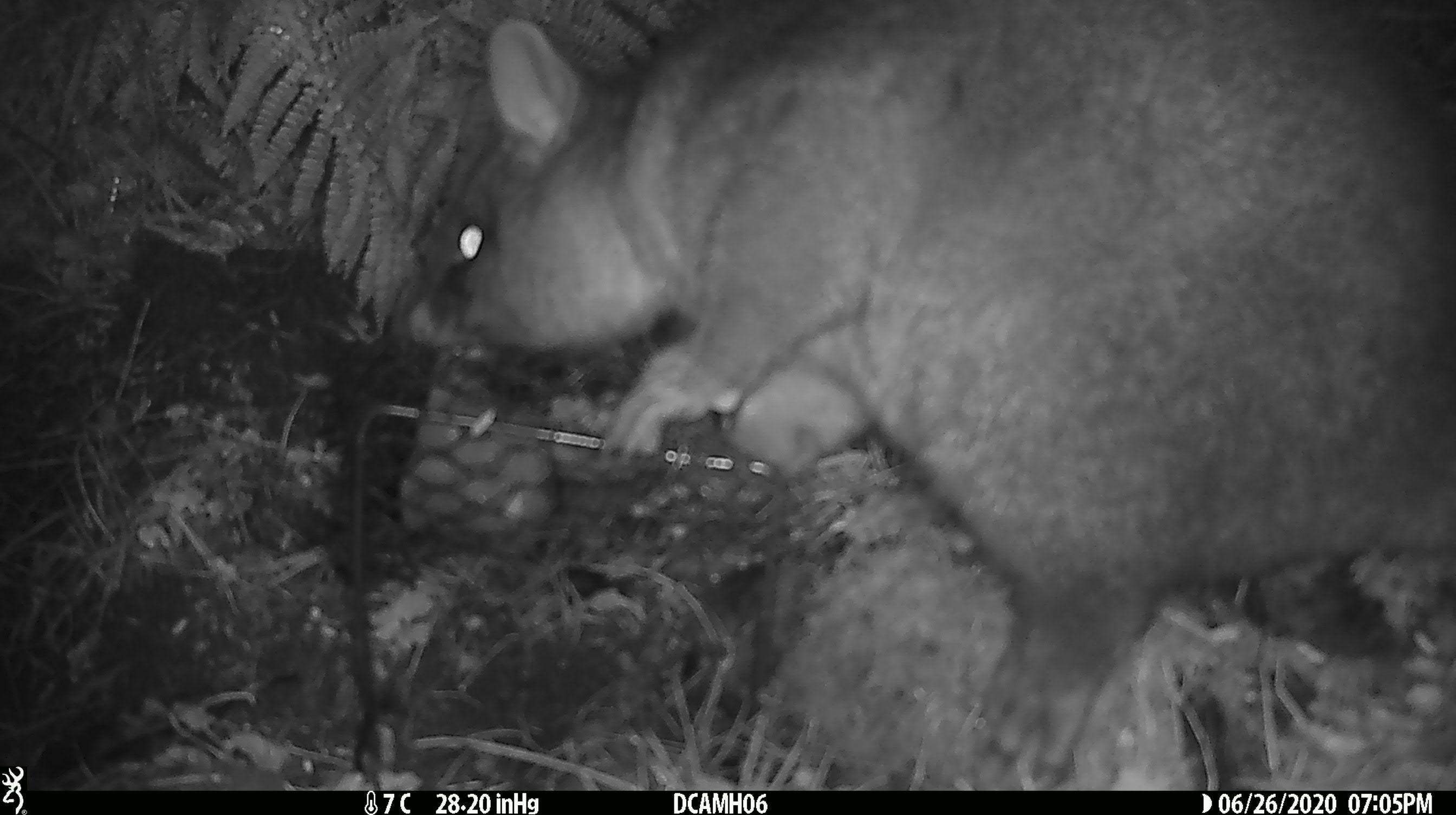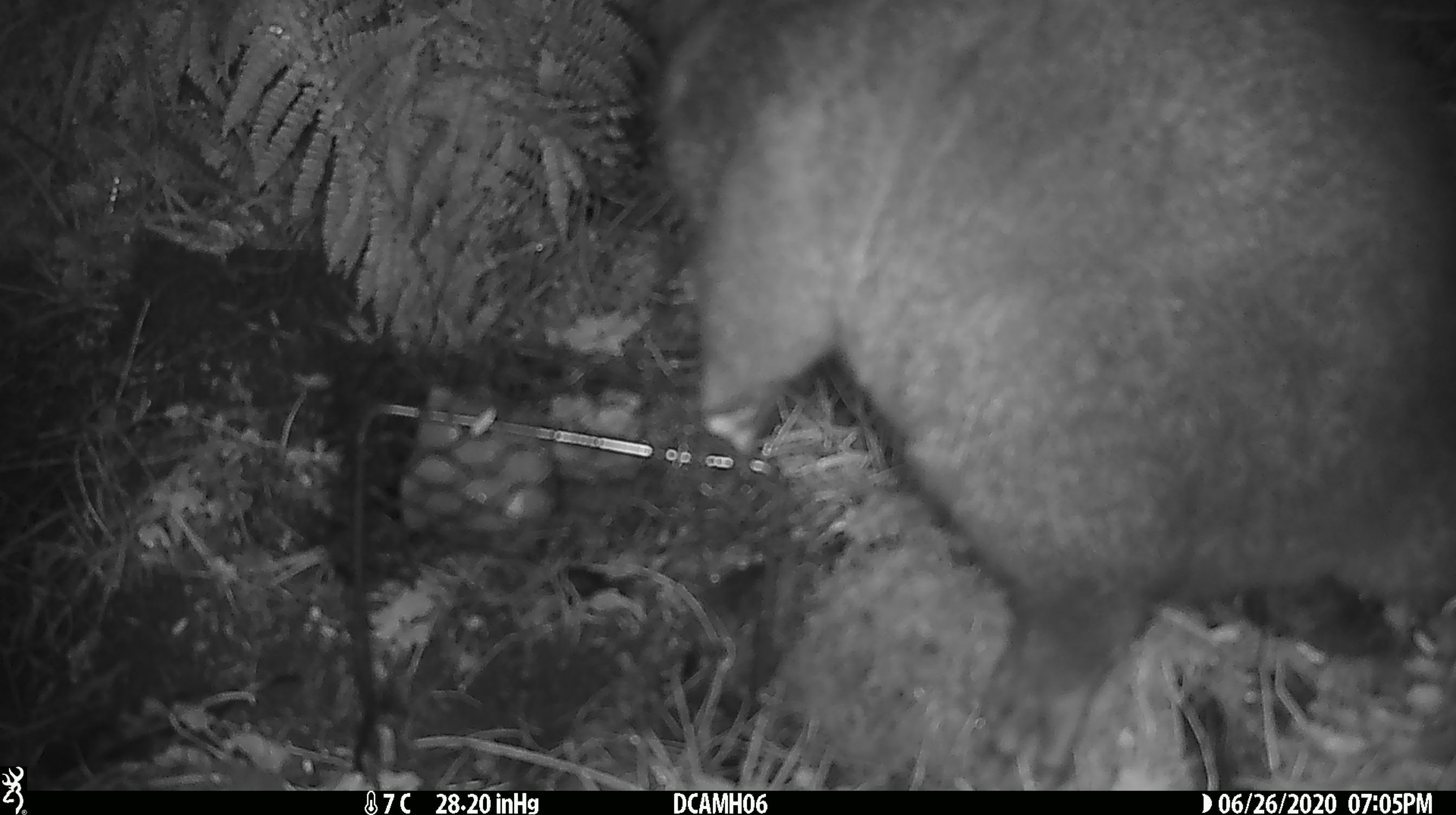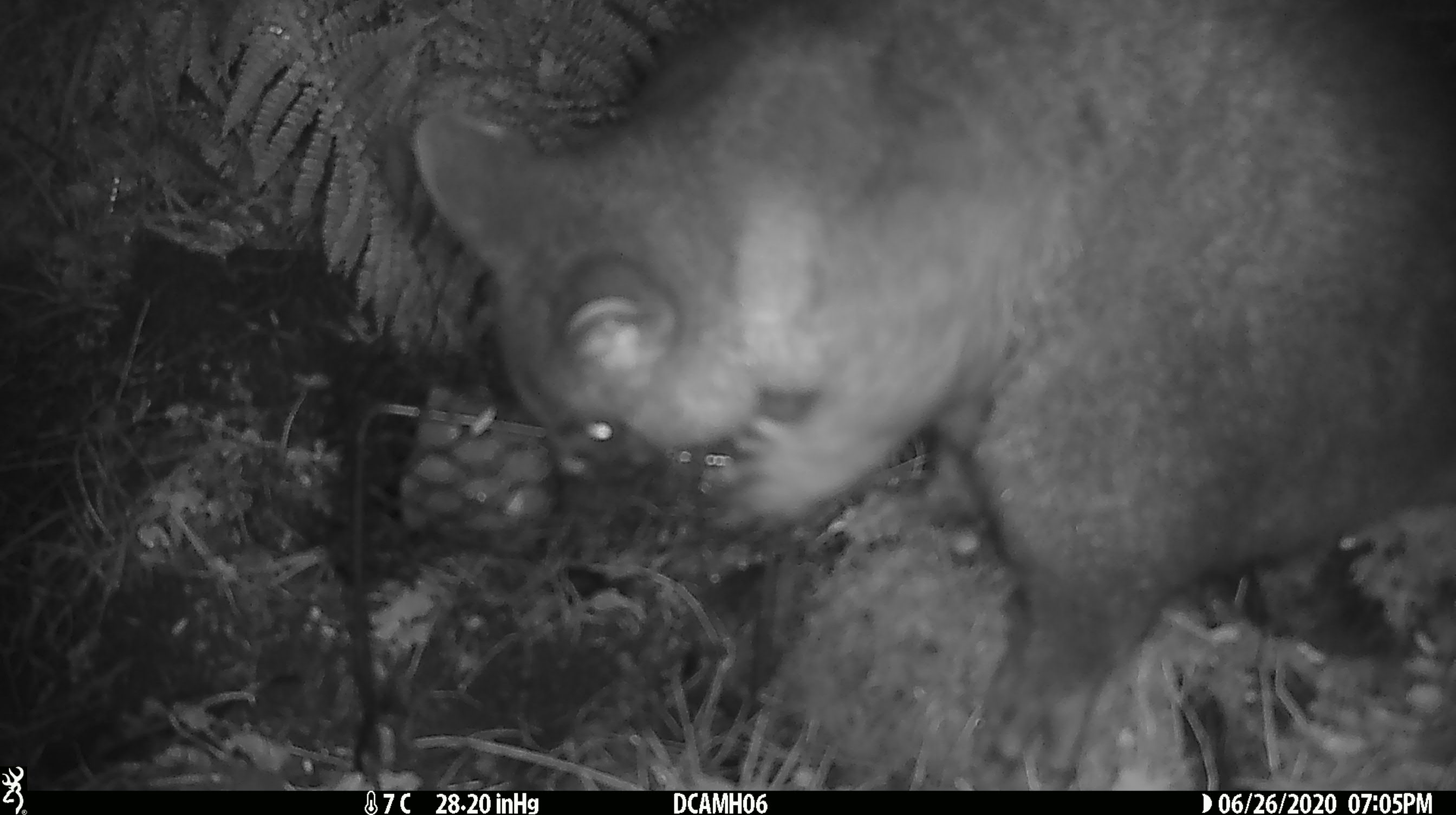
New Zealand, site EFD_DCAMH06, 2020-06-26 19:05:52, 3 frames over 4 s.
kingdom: Animalia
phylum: Chordata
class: Mammalia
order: Diprotodontia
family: Phalangeridae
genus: Trichosurus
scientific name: Trichosurus vulpecula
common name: common brushtail possum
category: possum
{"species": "possum (common brushtail possum) (Trichosurus vulpecula)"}